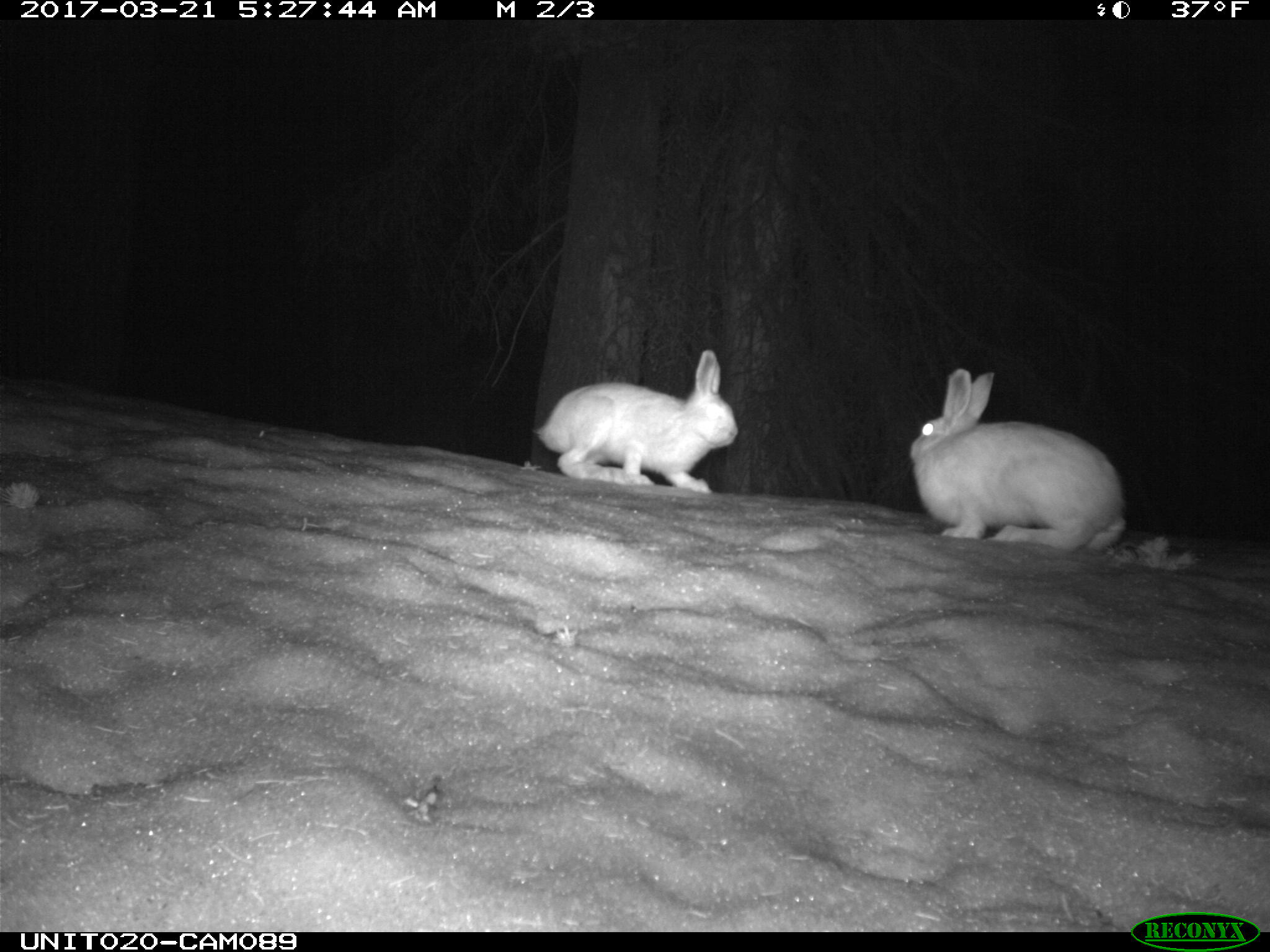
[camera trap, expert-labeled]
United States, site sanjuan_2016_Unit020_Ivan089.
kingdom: Animalia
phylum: Chordata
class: Mammalia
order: Lagomorpha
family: Leporidae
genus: Lepus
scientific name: Lepus americanus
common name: snowshoe hare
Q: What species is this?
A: Lepus americanus (snowshoe hare).